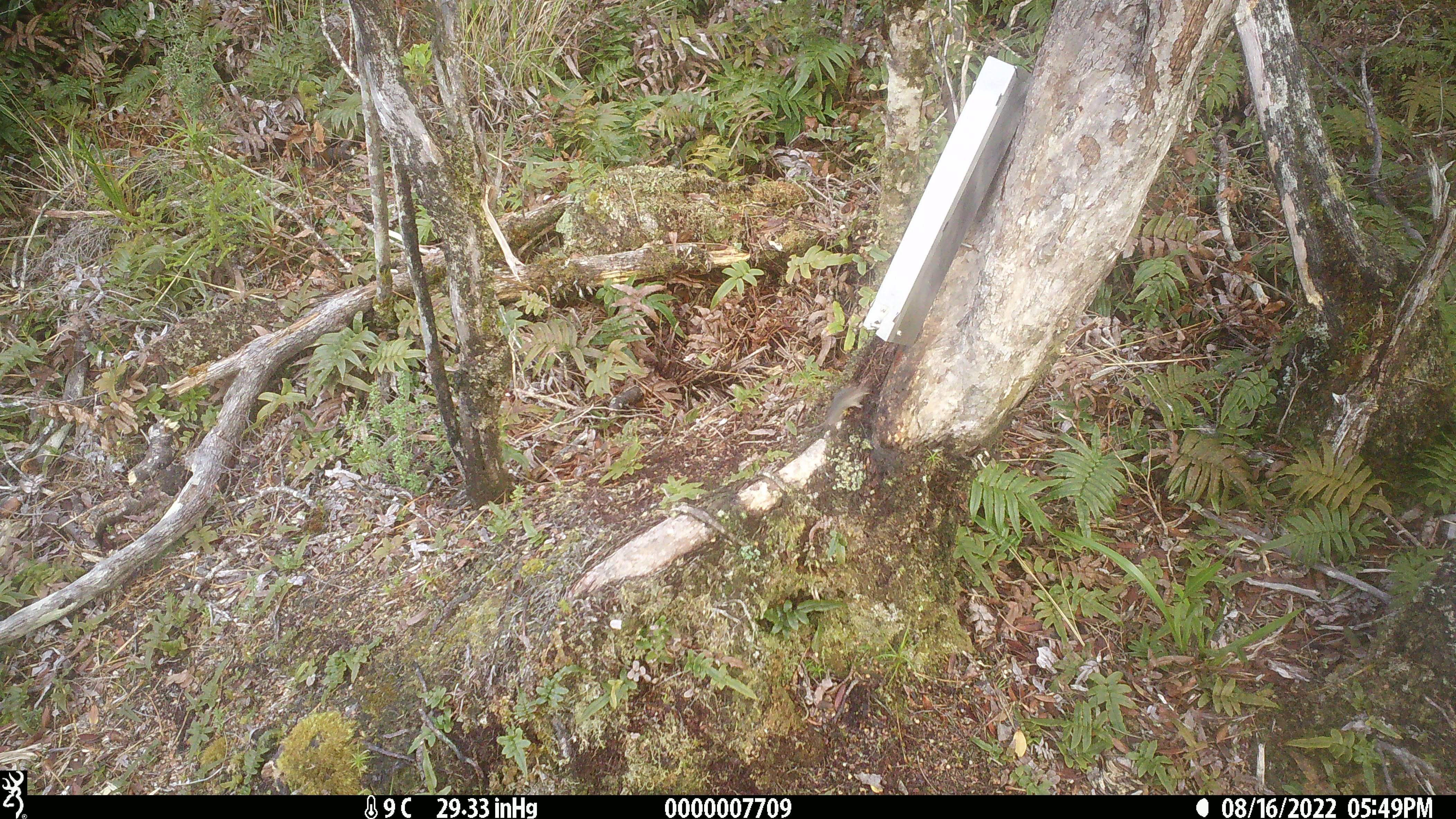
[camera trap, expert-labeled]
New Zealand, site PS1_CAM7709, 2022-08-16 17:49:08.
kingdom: Animalia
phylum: Chordata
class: Mammalia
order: Rodentia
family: Muridae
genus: Mus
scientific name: Mus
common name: mouse